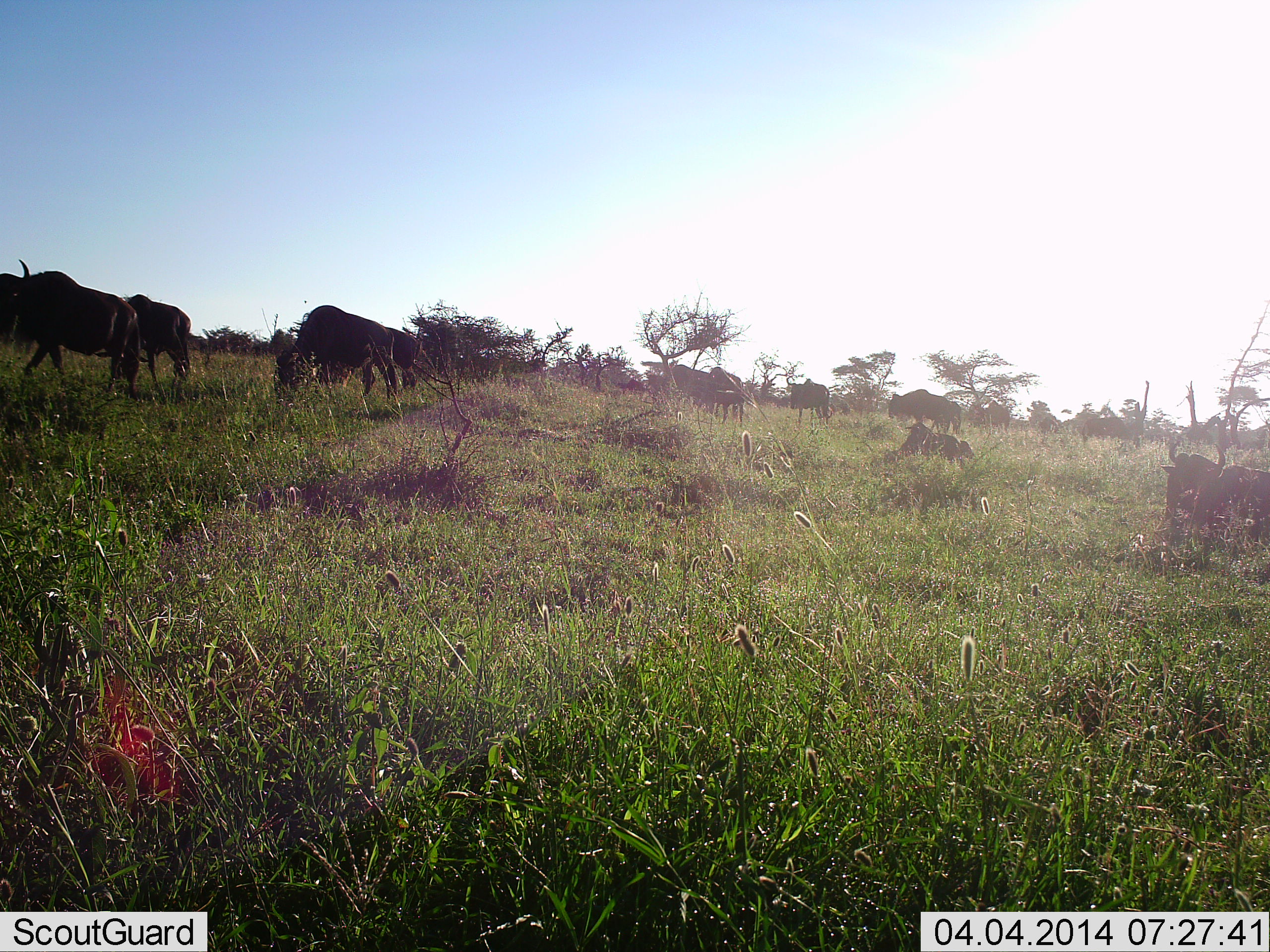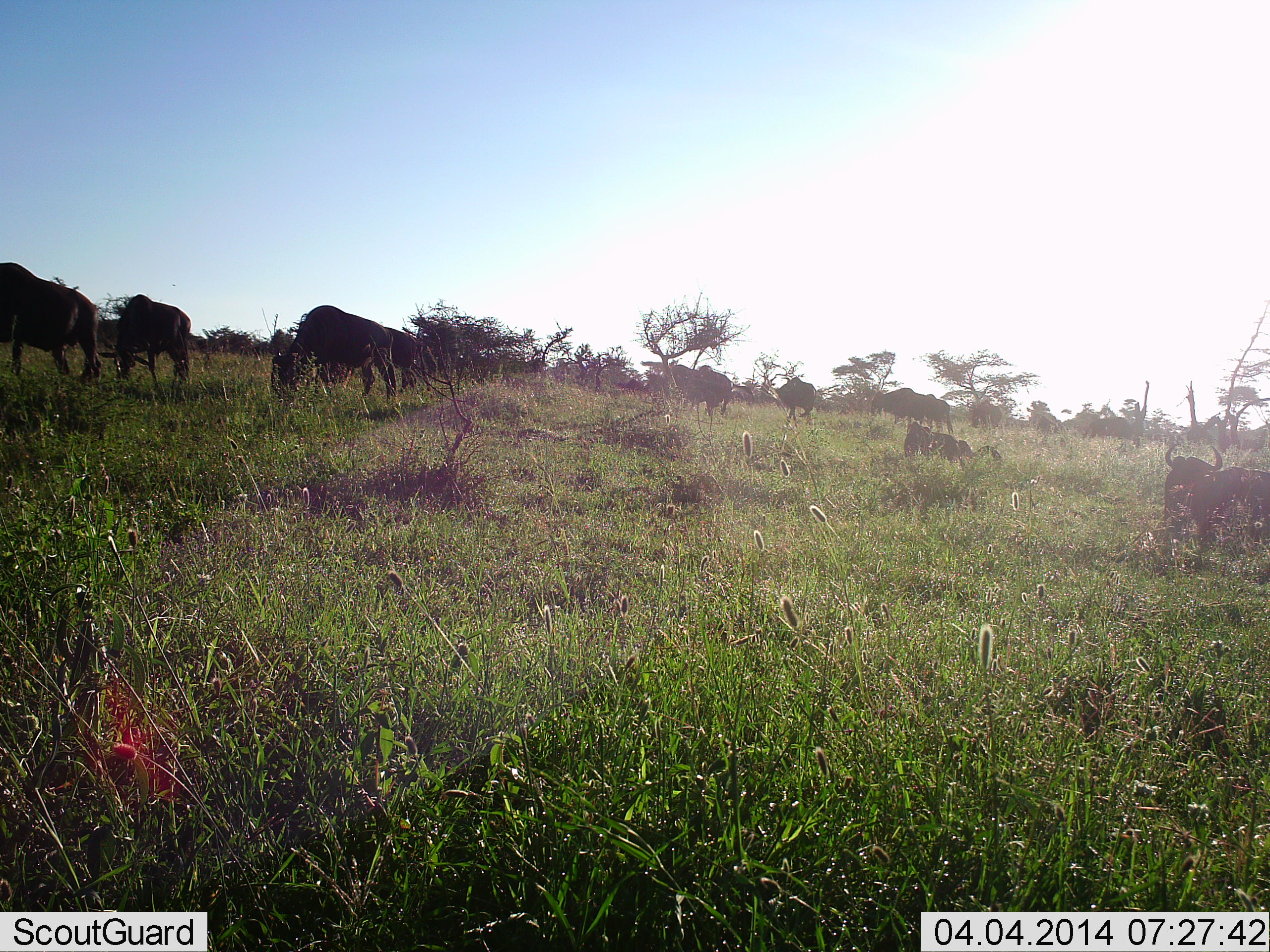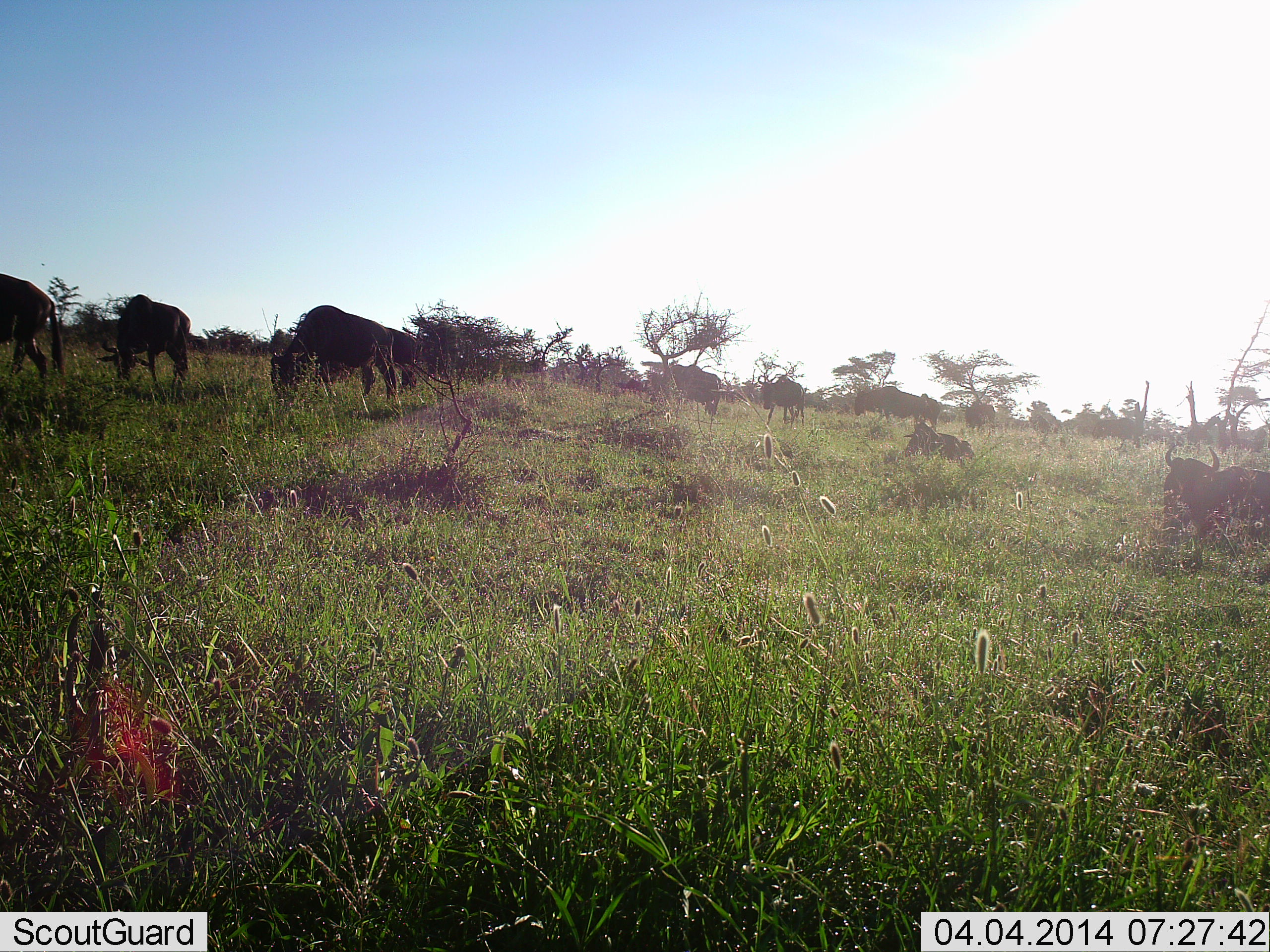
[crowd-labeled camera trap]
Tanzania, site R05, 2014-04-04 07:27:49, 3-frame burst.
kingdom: Animalia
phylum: Chordata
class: Mammalia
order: Artiodactyla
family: Bovidae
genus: Connochaetes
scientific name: Connochaetes taurinus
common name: blue wildebeest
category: wildebeest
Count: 10.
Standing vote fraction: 30%.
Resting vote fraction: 50%.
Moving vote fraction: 50%.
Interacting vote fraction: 0%.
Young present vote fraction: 0%.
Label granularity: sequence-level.